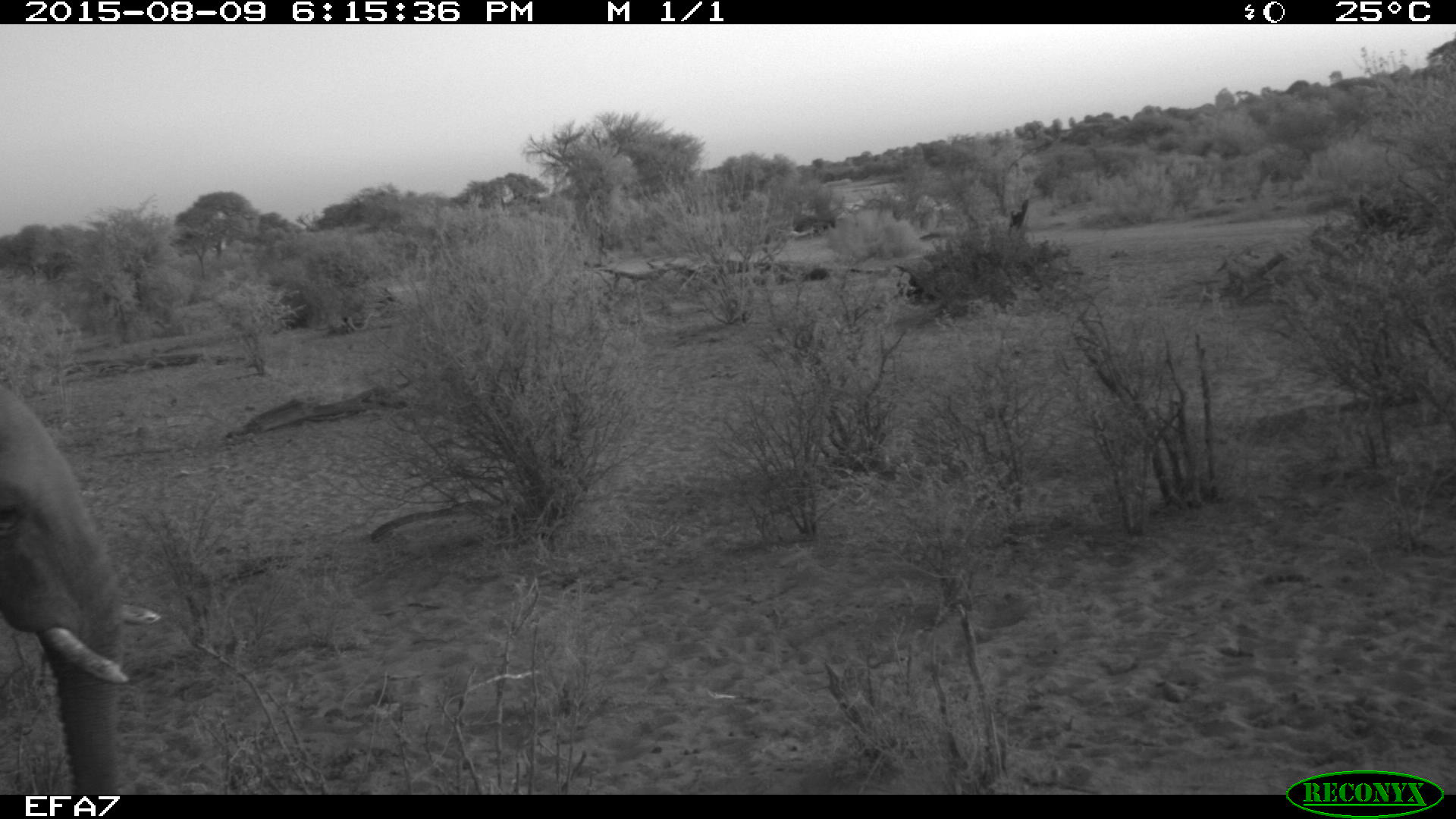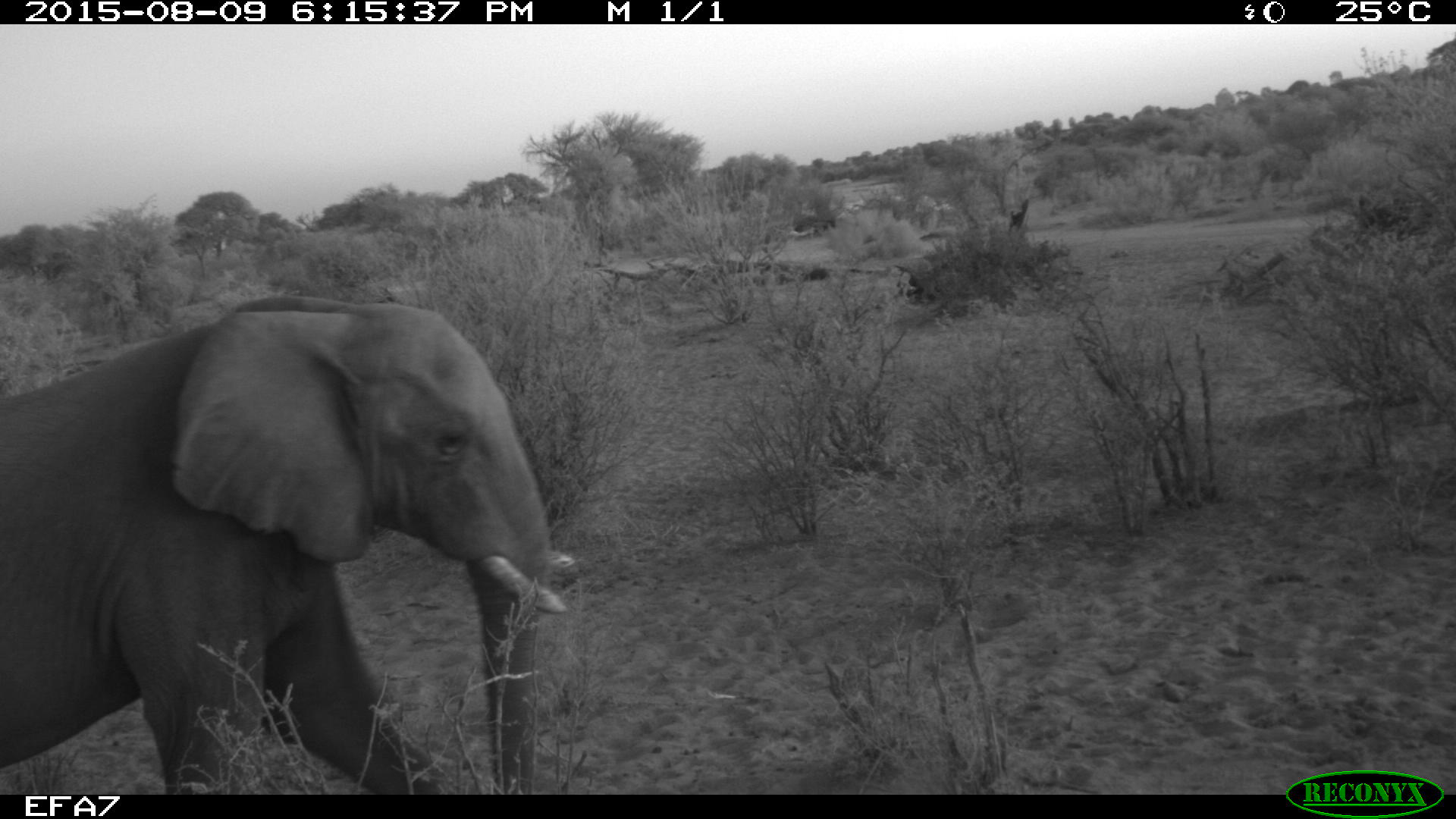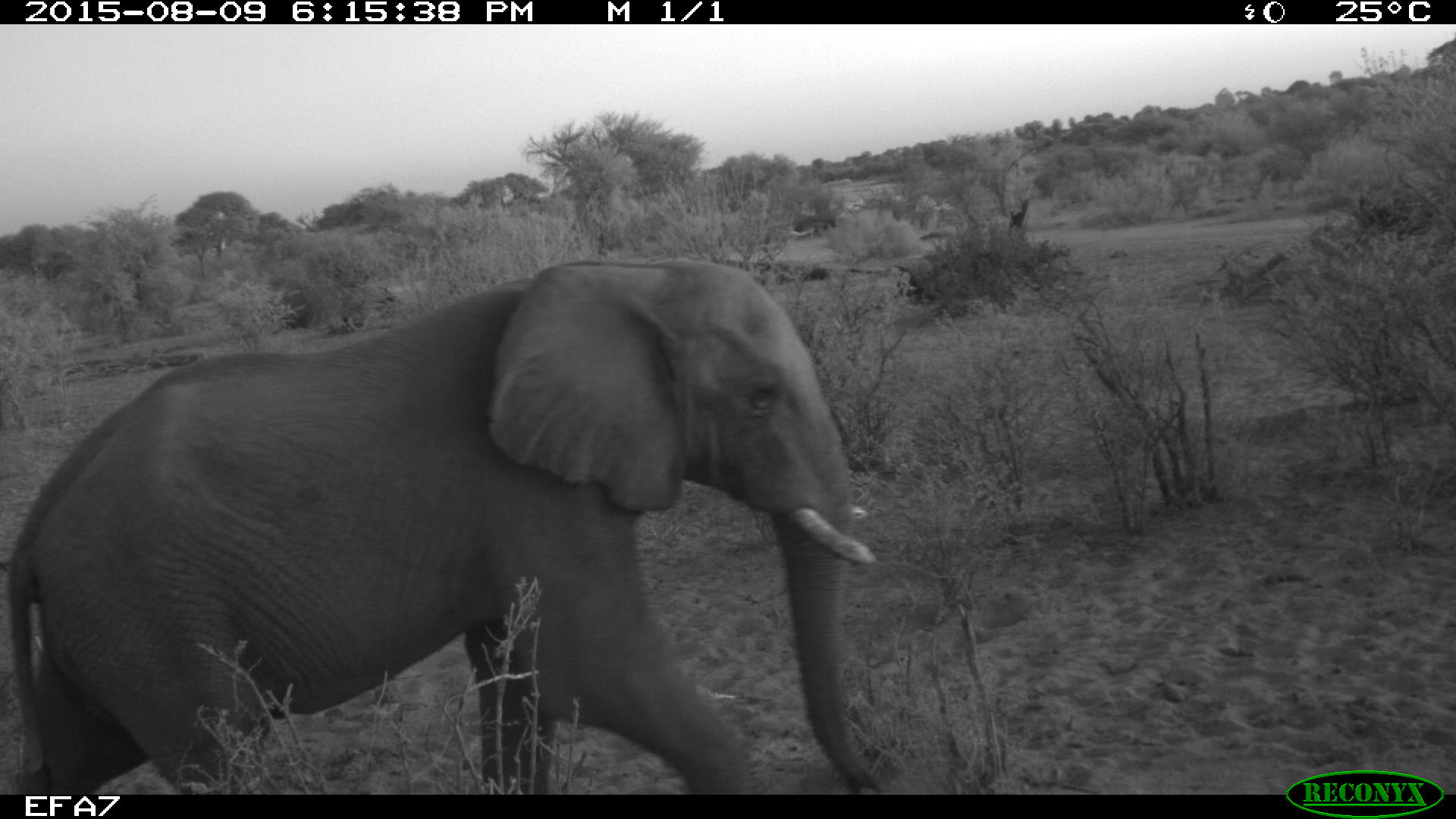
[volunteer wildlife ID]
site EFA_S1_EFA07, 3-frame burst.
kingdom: Animalia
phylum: Chordata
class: Mammalia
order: Proboscidea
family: Elephantidae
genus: Loxodonta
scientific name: Loxodonta africana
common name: african bush elephant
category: elephant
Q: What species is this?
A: Elephant (african bush elephant) (Loxodonta africana).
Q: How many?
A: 1.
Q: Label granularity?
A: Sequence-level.